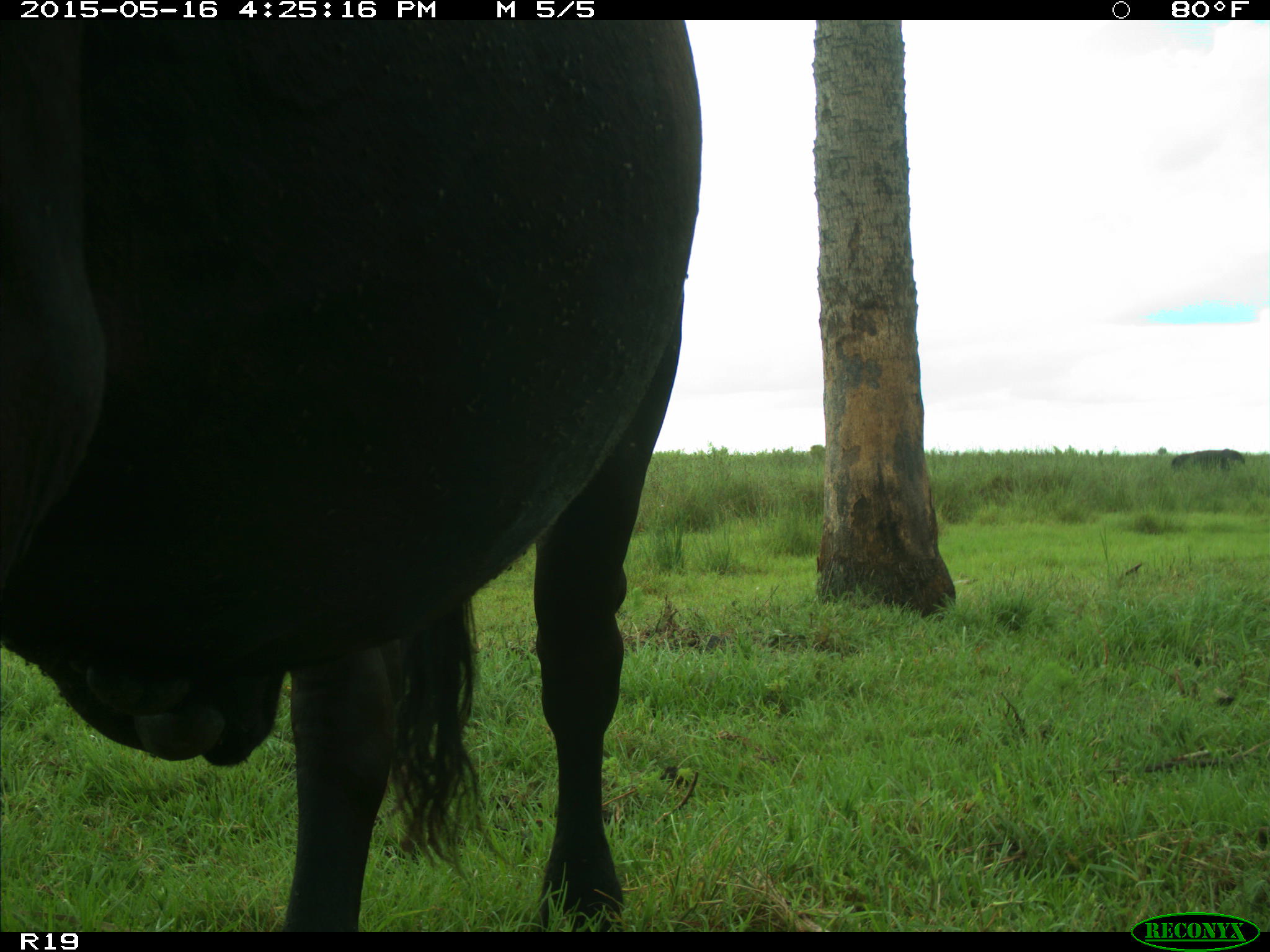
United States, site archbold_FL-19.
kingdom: Animalia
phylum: Chordata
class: Mammalia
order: Artiodactyla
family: Bovidae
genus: Bos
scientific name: Bos taurus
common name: domestic cow